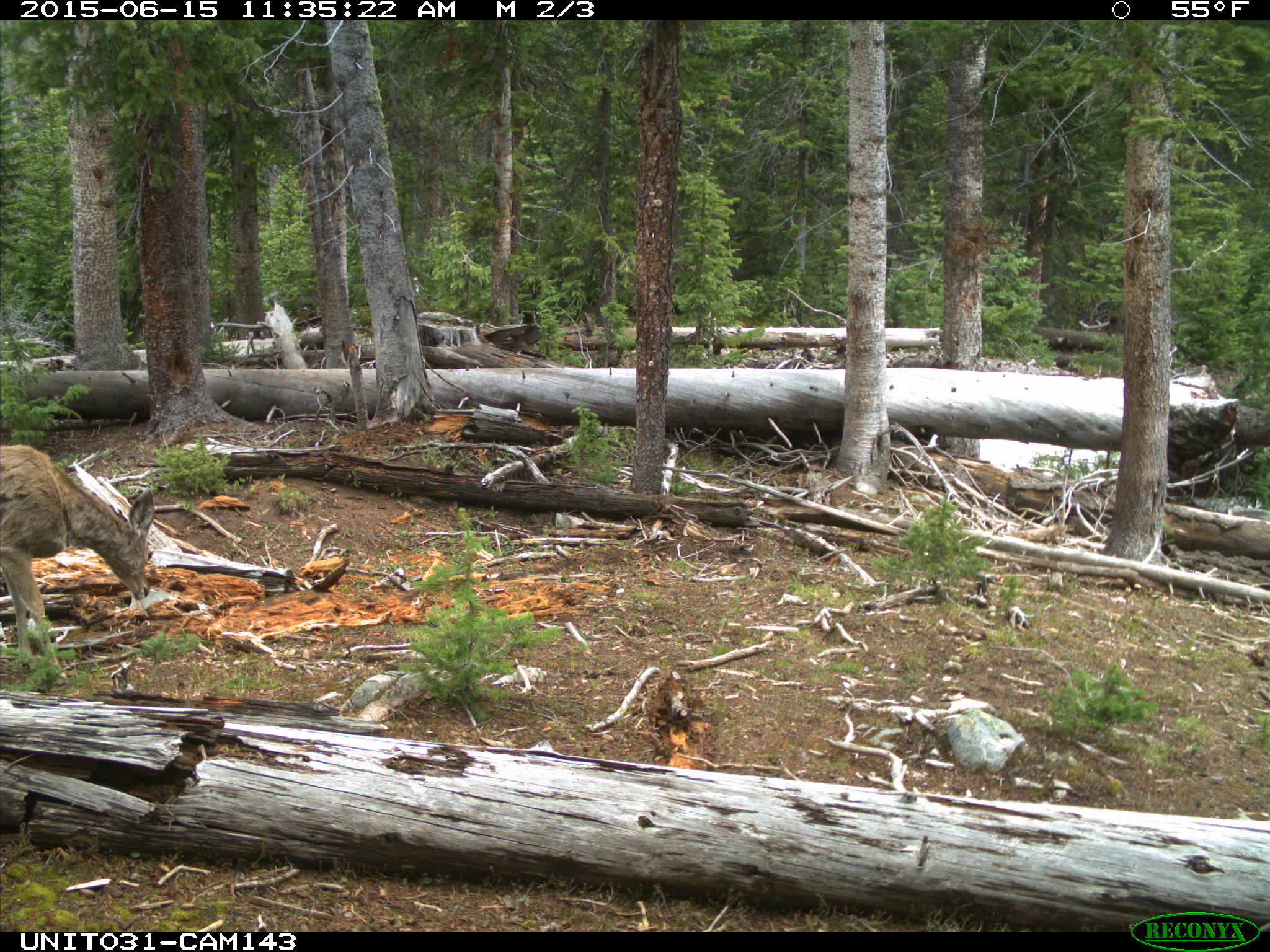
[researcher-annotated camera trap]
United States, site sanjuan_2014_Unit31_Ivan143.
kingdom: Animalia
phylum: Chordata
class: Mammalia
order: Artiodactyla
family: Cervidae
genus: Odocoileus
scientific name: Odocoileus hemionus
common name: mule deer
Odocoileus hemionus (mule deer).